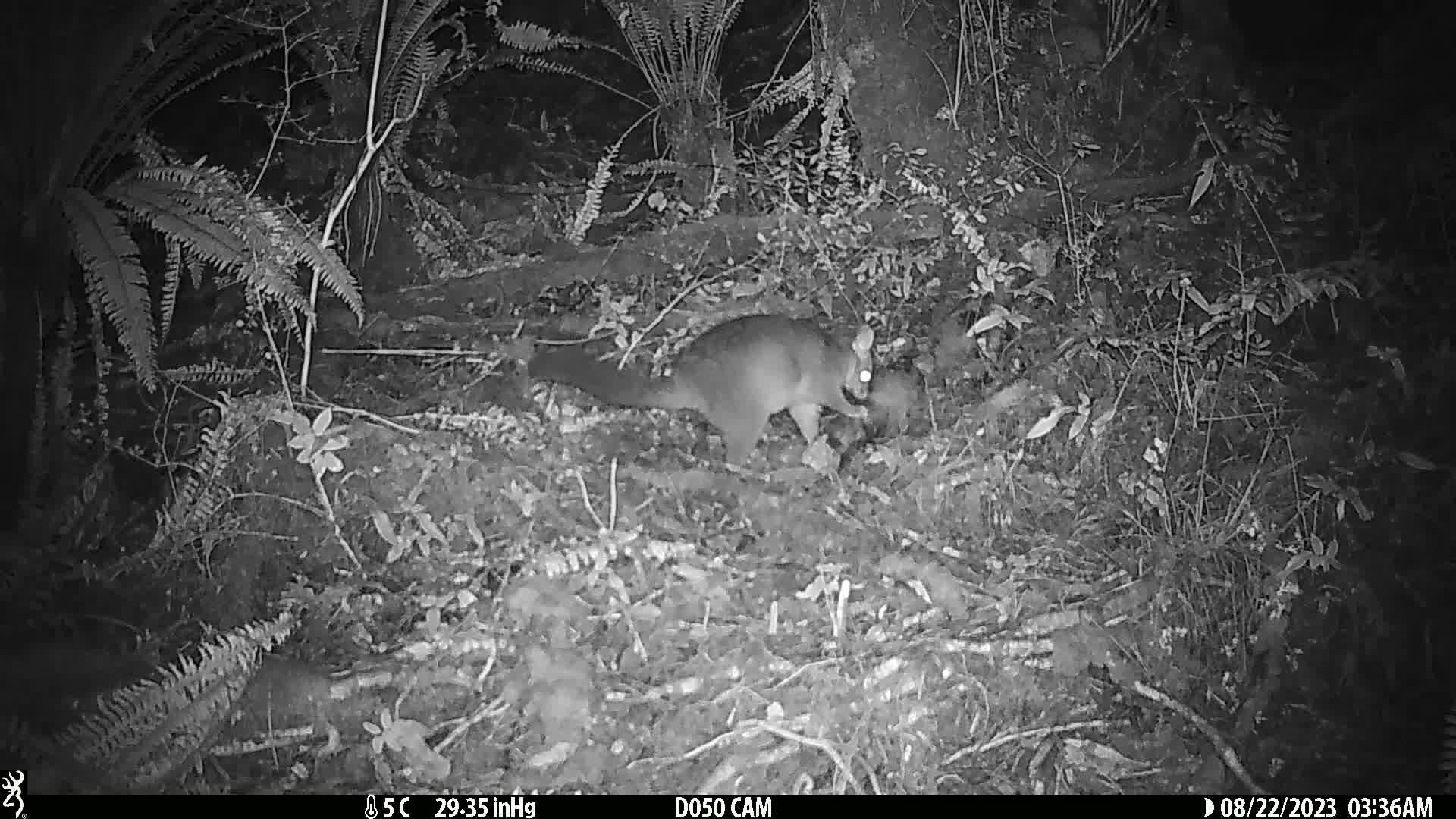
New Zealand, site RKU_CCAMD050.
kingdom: Animalia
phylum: Chordata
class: Mammalia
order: Diprotodontia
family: Phalangeridae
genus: Trichosurus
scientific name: Trichosurus vulpecula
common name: common brushtail possum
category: possum